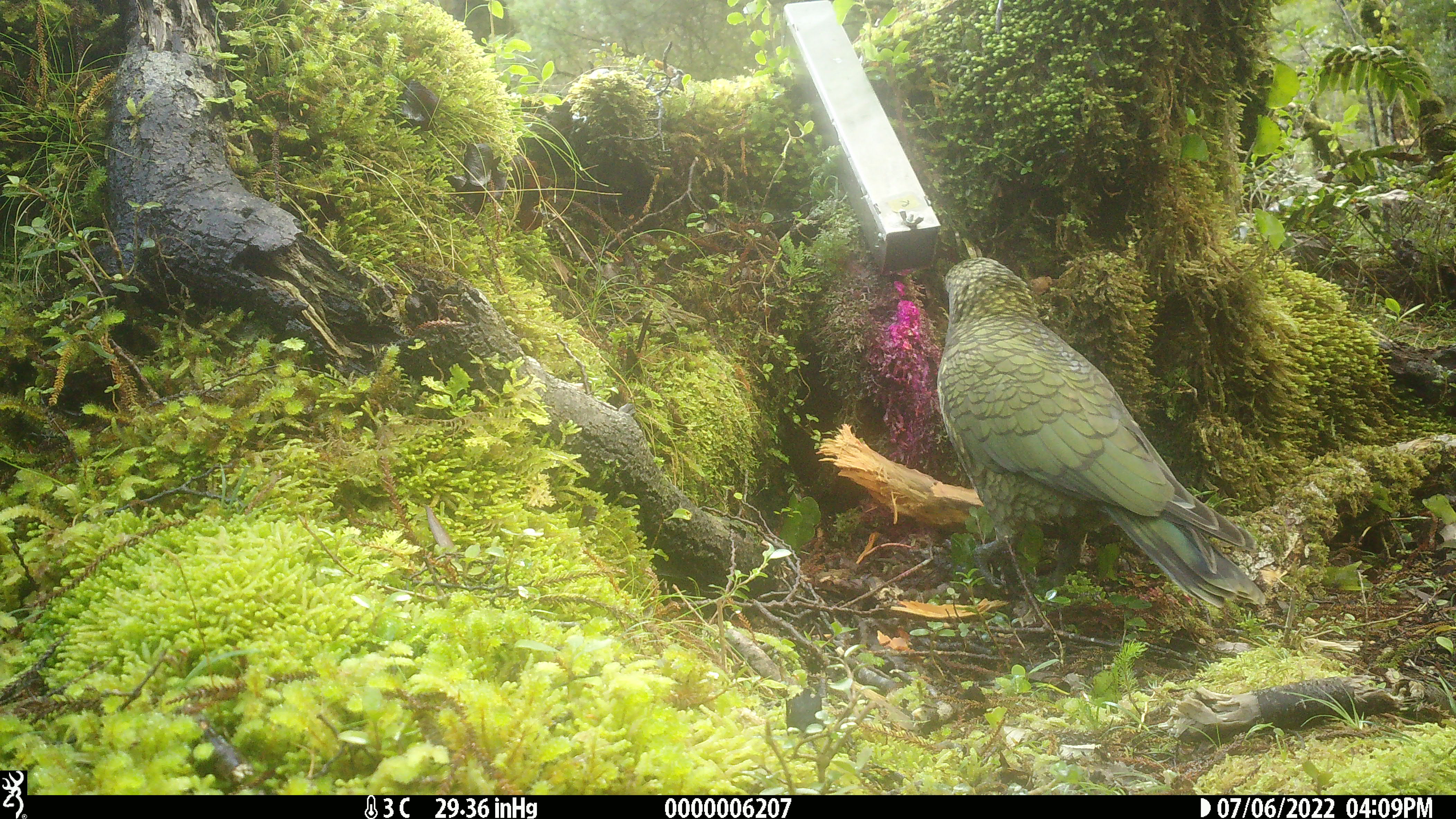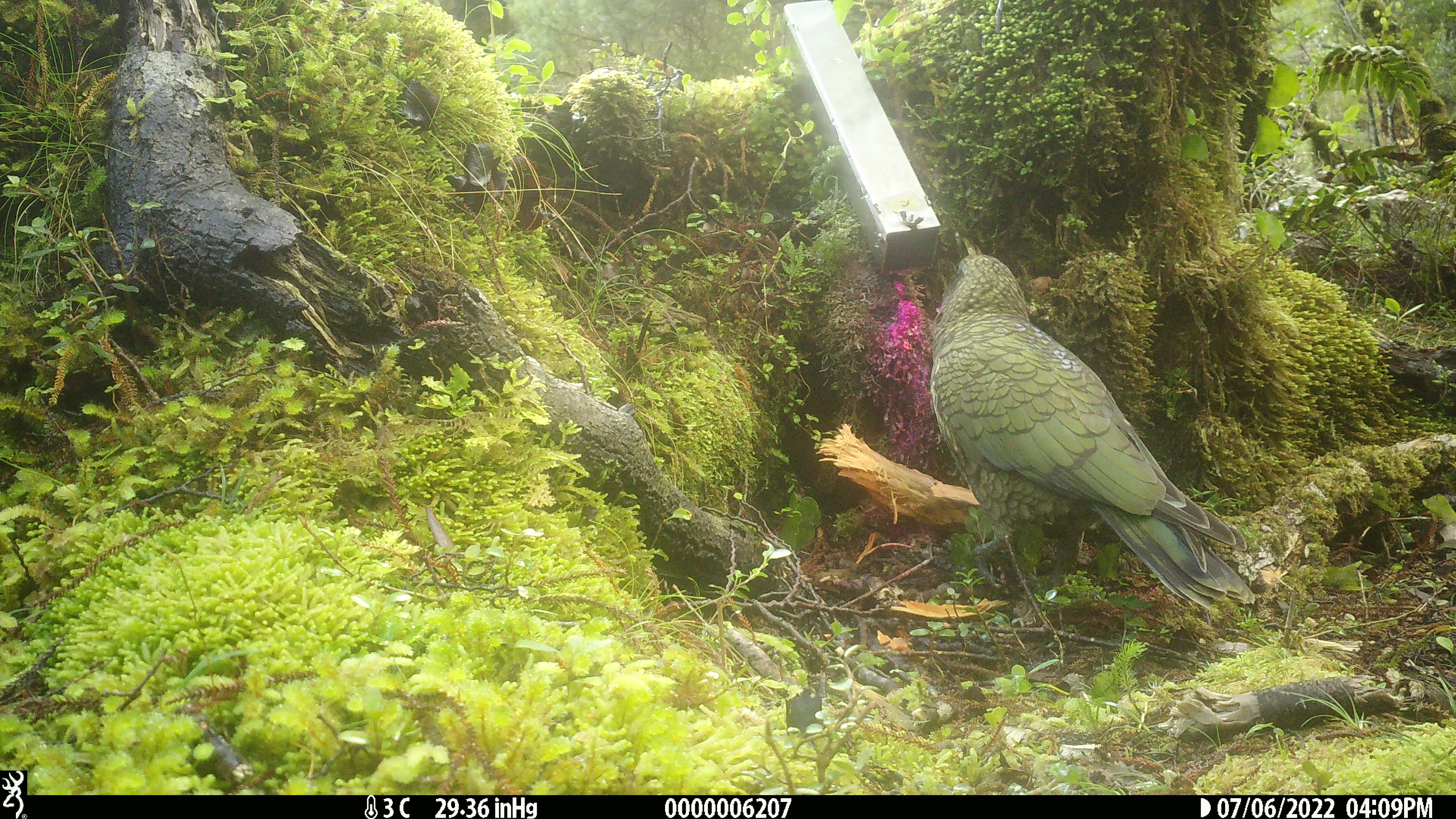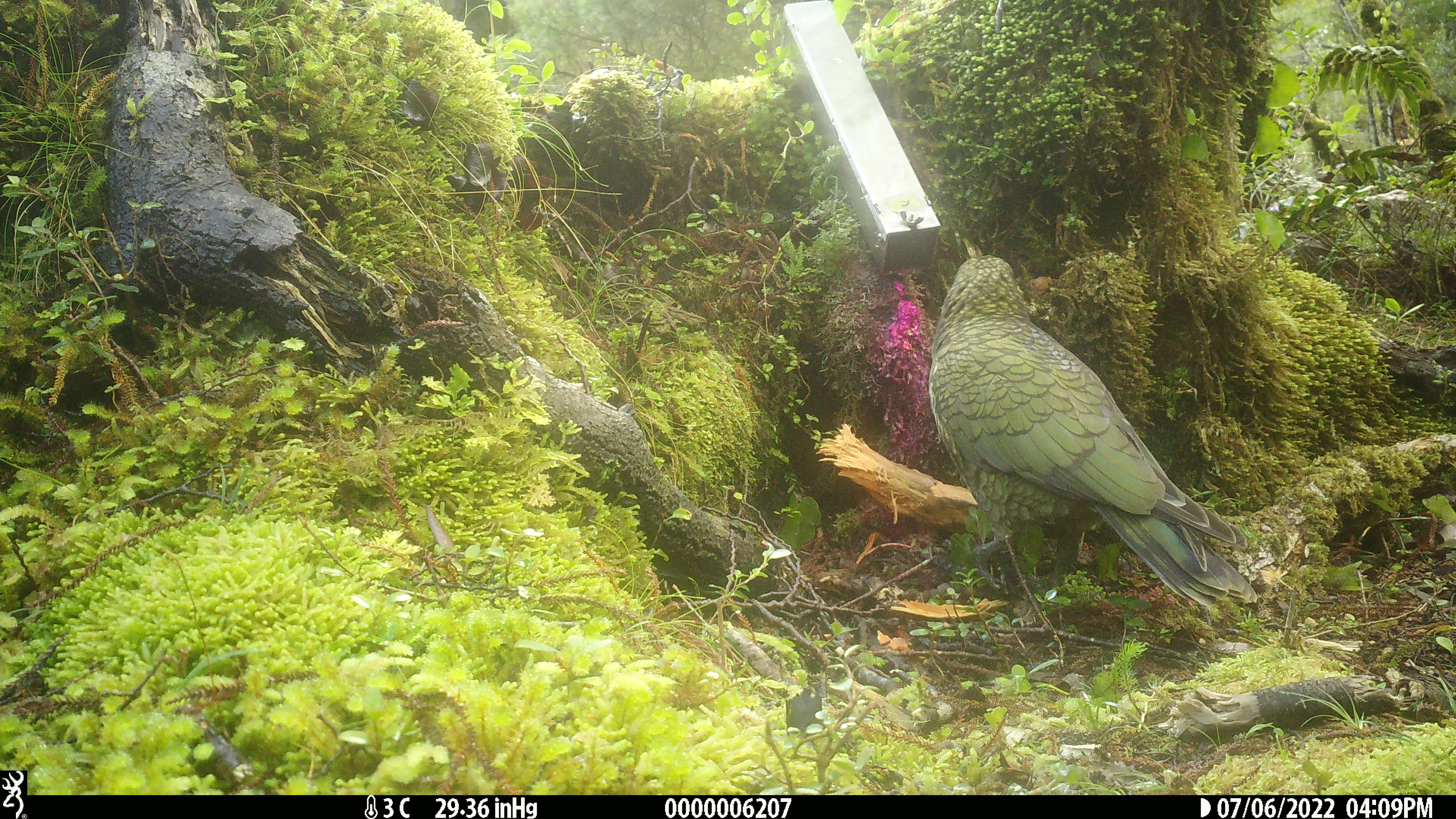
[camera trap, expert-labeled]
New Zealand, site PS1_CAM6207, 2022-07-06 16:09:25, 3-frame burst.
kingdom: Animalia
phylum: Chordata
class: Aves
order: Psittaciformes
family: Strigopidae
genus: Nestor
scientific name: Nestor notabilis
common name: kea